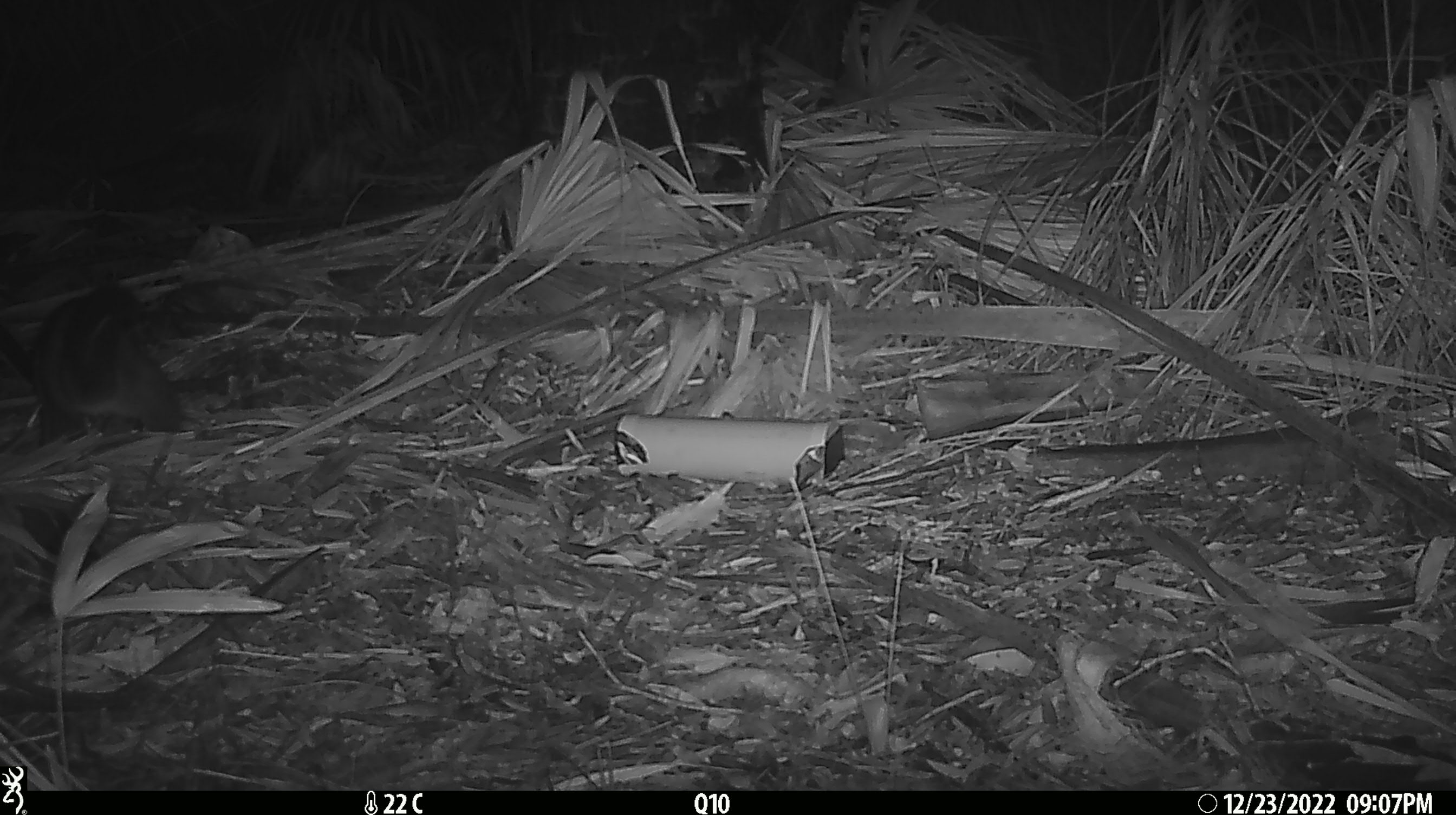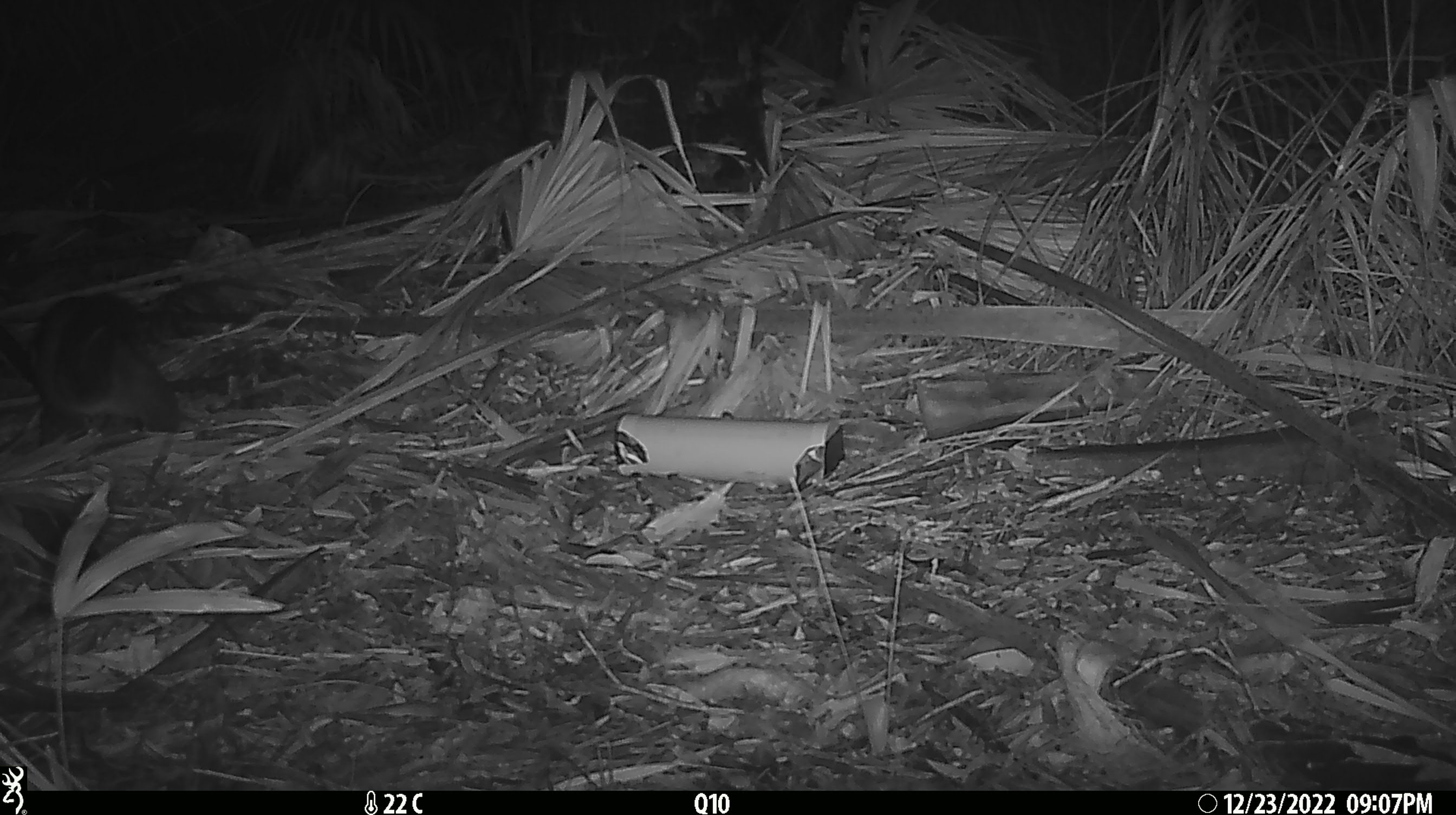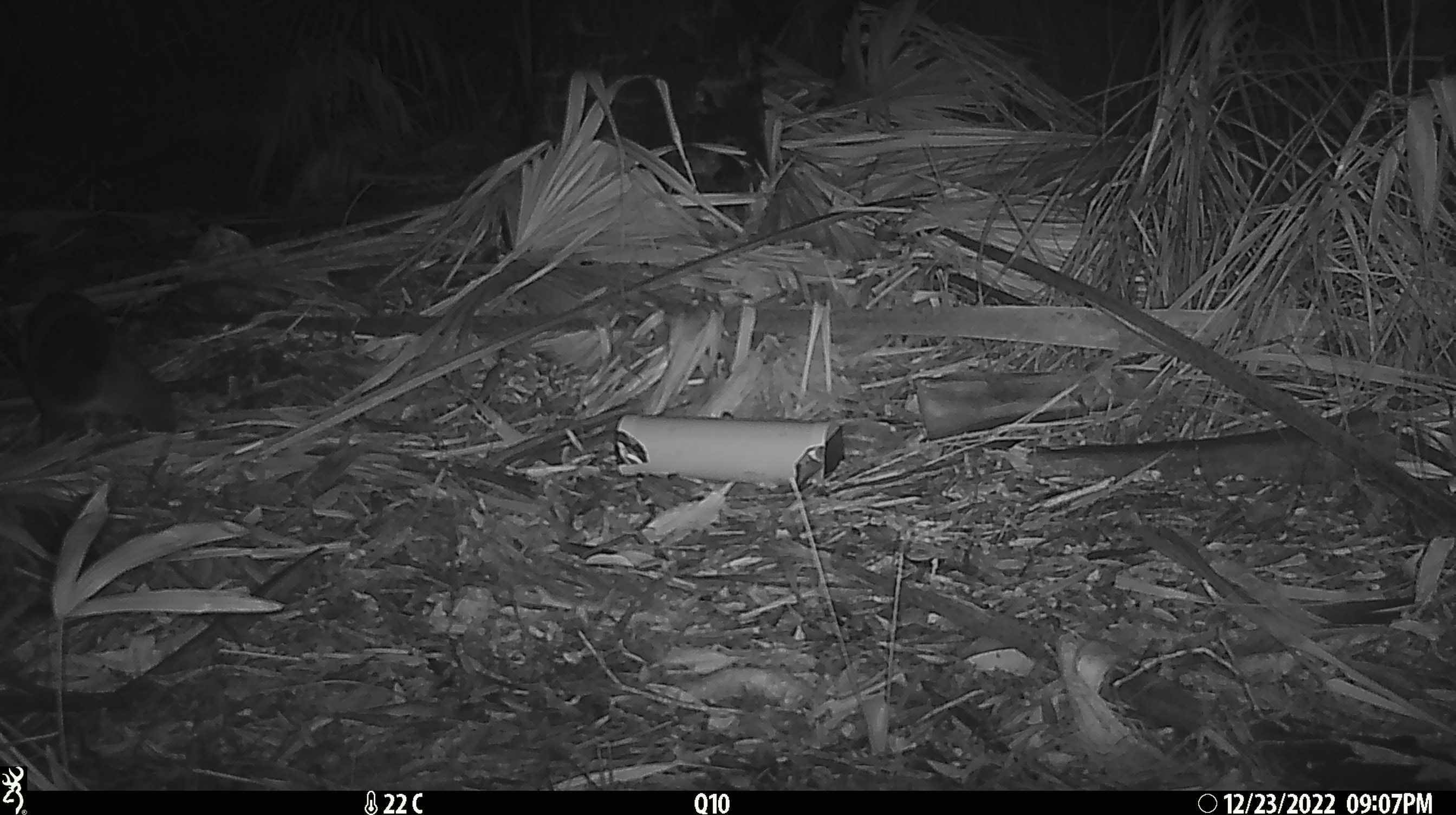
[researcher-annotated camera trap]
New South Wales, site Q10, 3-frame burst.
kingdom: Animalia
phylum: Chordata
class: Mammalia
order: Diprotodontia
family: Phalangeridae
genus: Trichosurus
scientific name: Trichosurus vulpecula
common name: common brushtail possum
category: possum